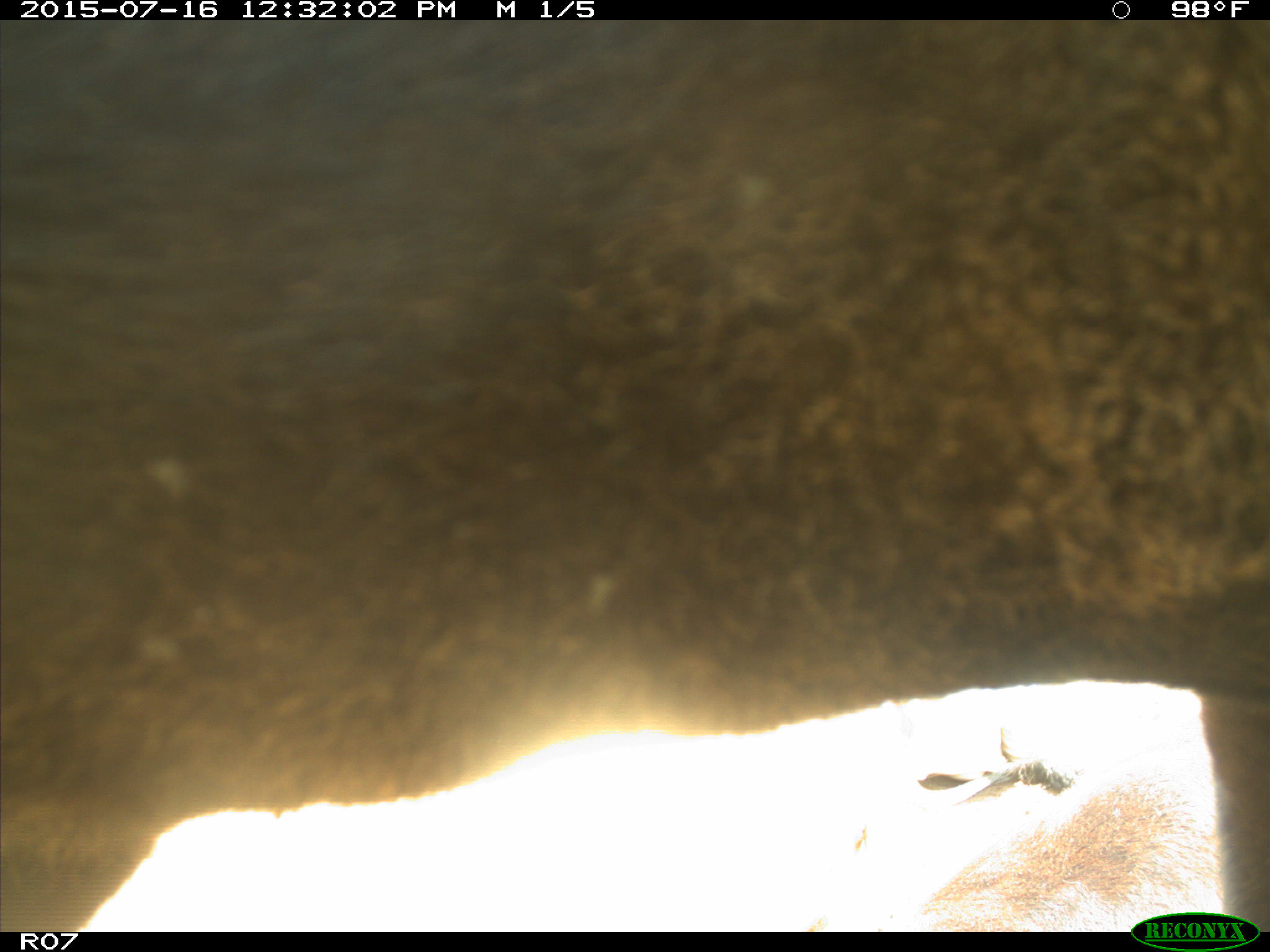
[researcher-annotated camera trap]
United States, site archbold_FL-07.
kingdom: Animalia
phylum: Chordata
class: Mammalia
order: Artiodactyla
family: Bovidae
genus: Bos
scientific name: Bos taurus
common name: domestic cow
Bos taurus (domestic cow).